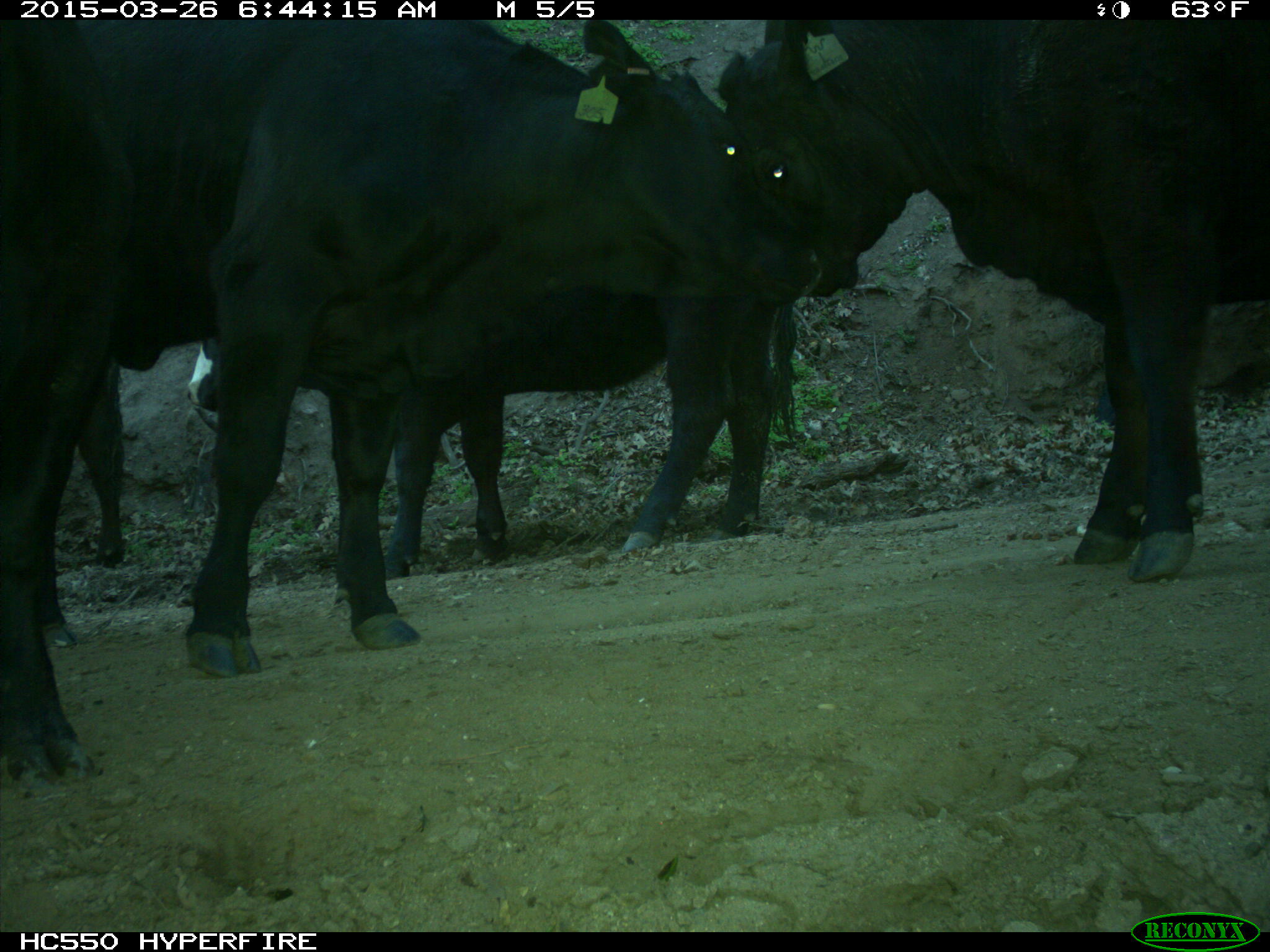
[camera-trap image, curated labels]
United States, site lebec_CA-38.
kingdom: Animalia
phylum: Chordata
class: Mammalia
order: Artiodactyla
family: Bovidae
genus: Bos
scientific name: Bos taurus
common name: domestic cow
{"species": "Bos taurus (domestic cow)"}